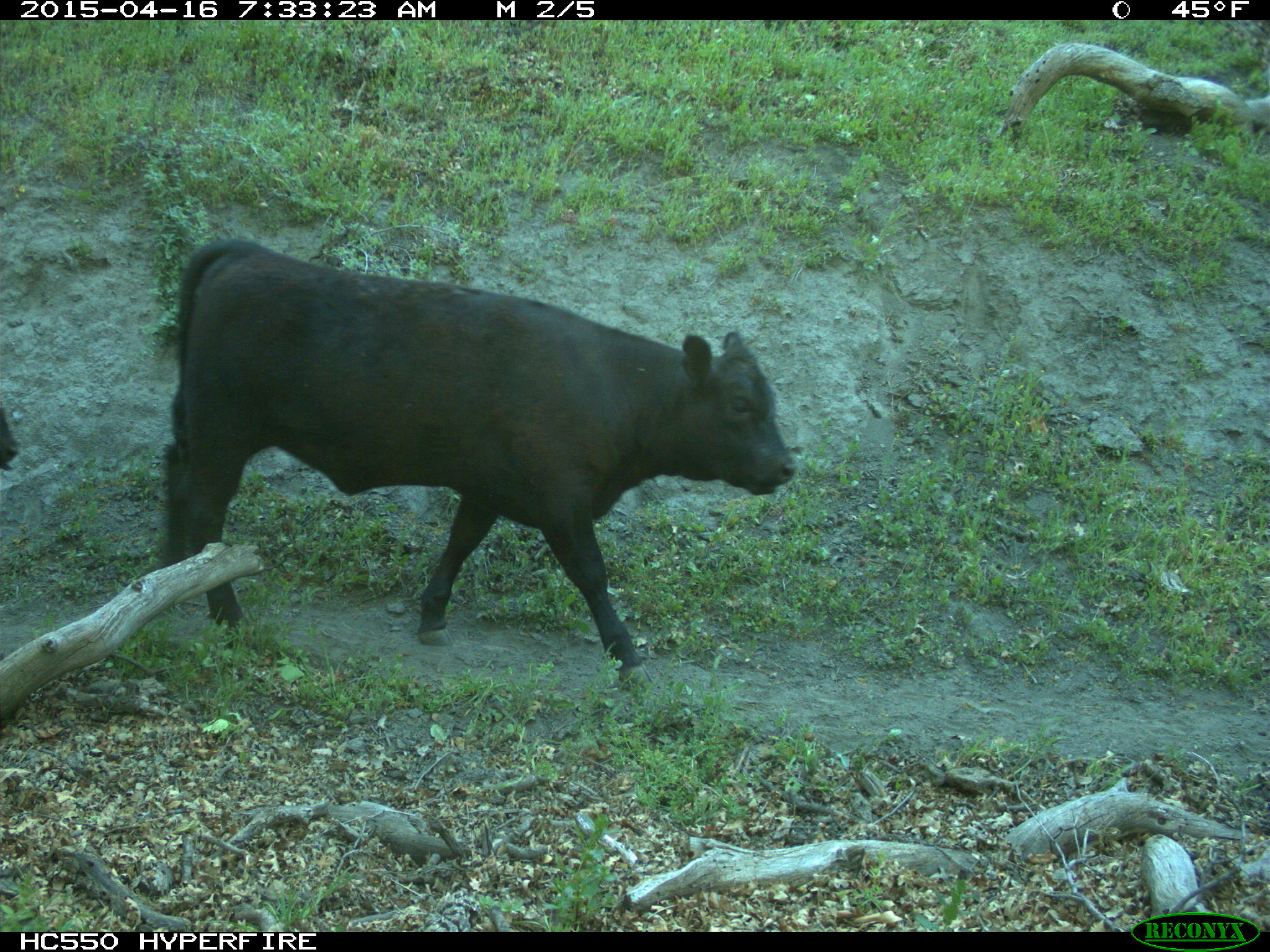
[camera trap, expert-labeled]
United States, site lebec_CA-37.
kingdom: Animalia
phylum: Chordata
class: Mammalia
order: Artiodactyla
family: Bovidae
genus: Bos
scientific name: Bos taurus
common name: domestic cow